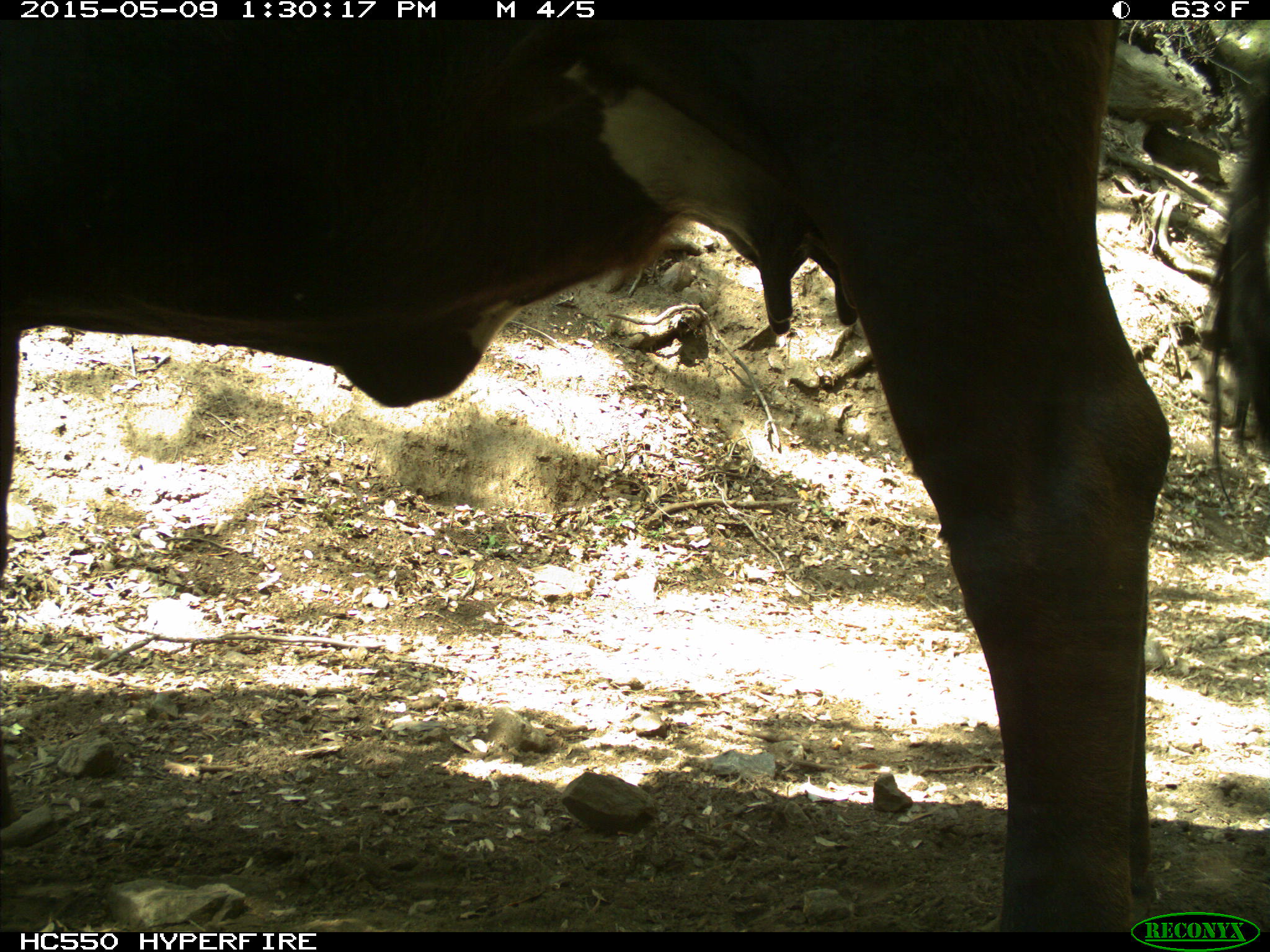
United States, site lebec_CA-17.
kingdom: Animalia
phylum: Chordata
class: Mammalia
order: Artiodactyla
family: Bovidae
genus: Bos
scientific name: Bos taurus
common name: domestic cow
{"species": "Bos taurus (domestic cow)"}